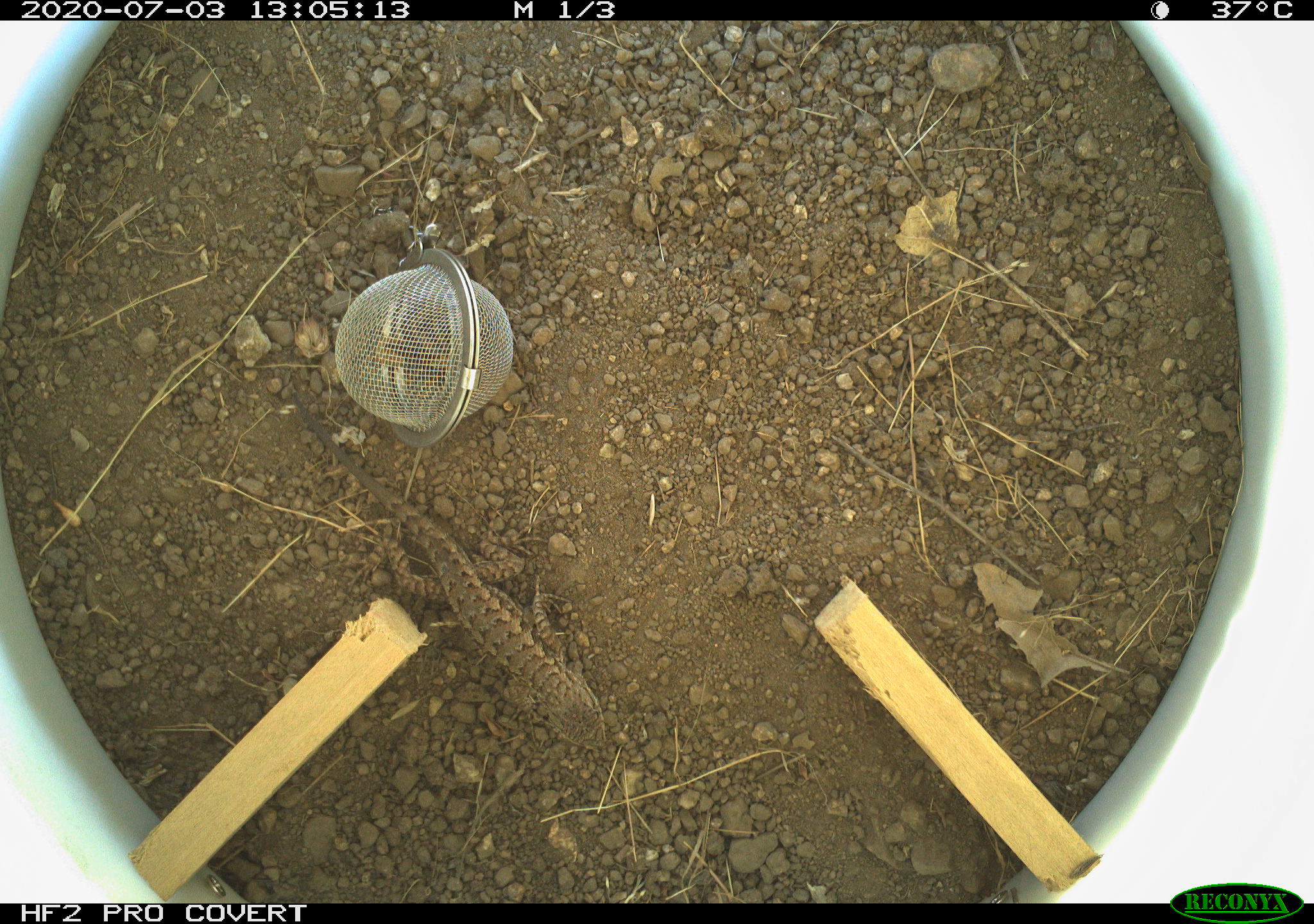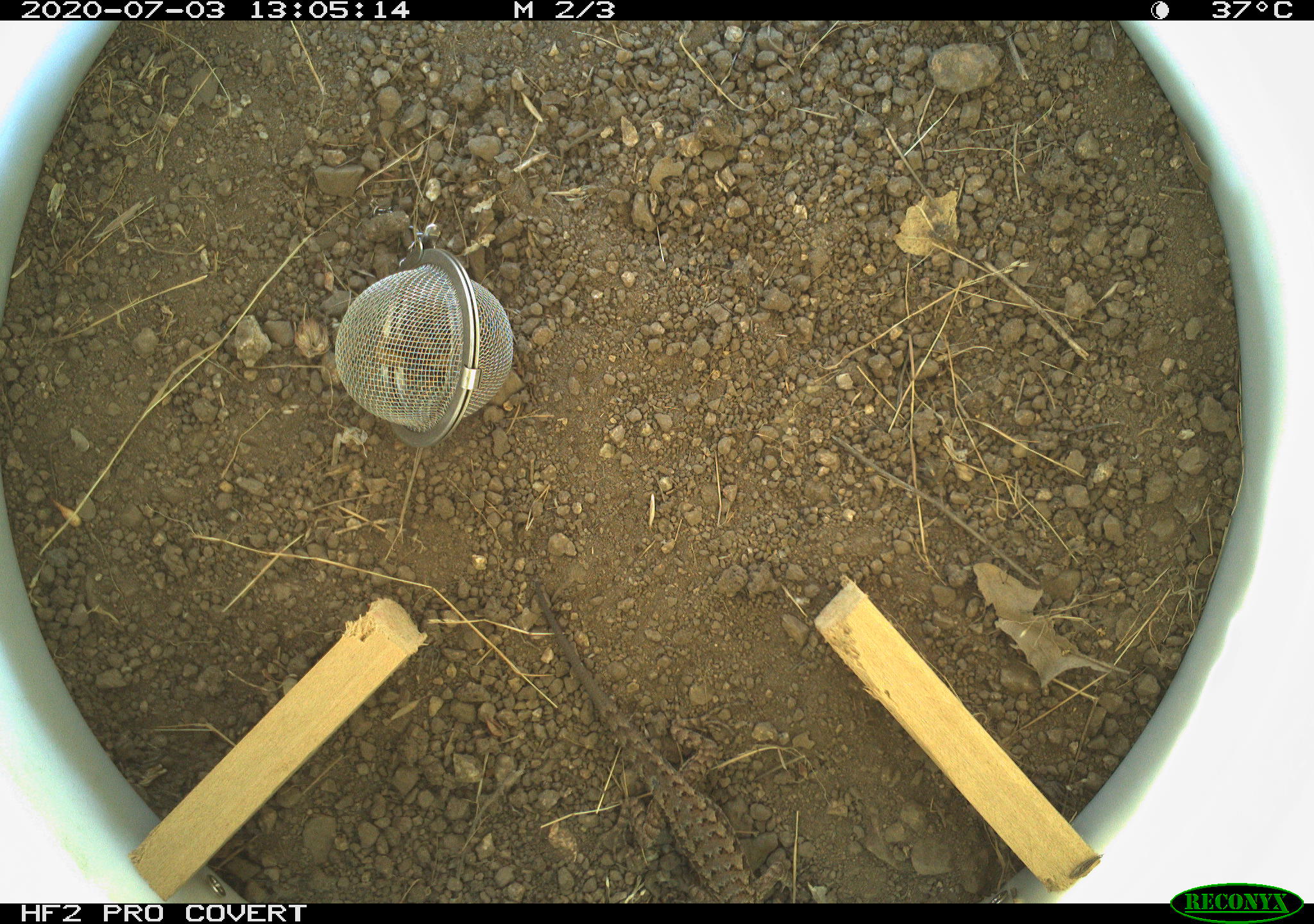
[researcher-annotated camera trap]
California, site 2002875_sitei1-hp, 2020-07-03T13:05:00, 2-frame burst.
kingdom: Animalia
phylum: Chordata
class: Reptilia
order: Squamata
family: Phrynosomatidae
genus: Sceloporus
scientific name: Sceloporus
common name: spiny lizards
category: sceloporus species